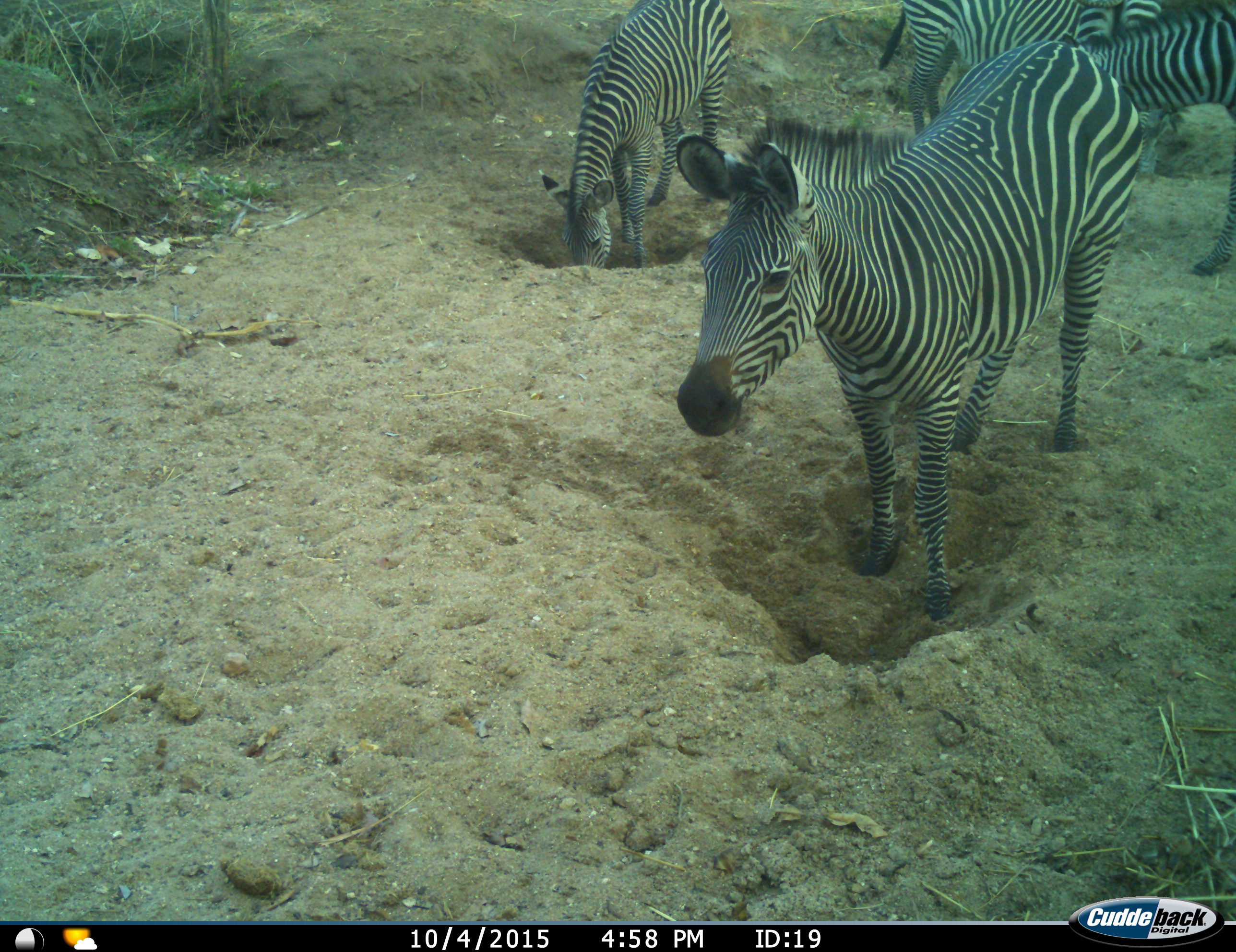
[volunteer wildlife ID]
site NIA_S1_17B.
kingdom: Animalia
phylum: Chordata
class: Mammalia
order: Perissodactyla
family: Equidae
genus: Equus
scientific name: Equus quagga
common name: plains zebra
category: zebraplains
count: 5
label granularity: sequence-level